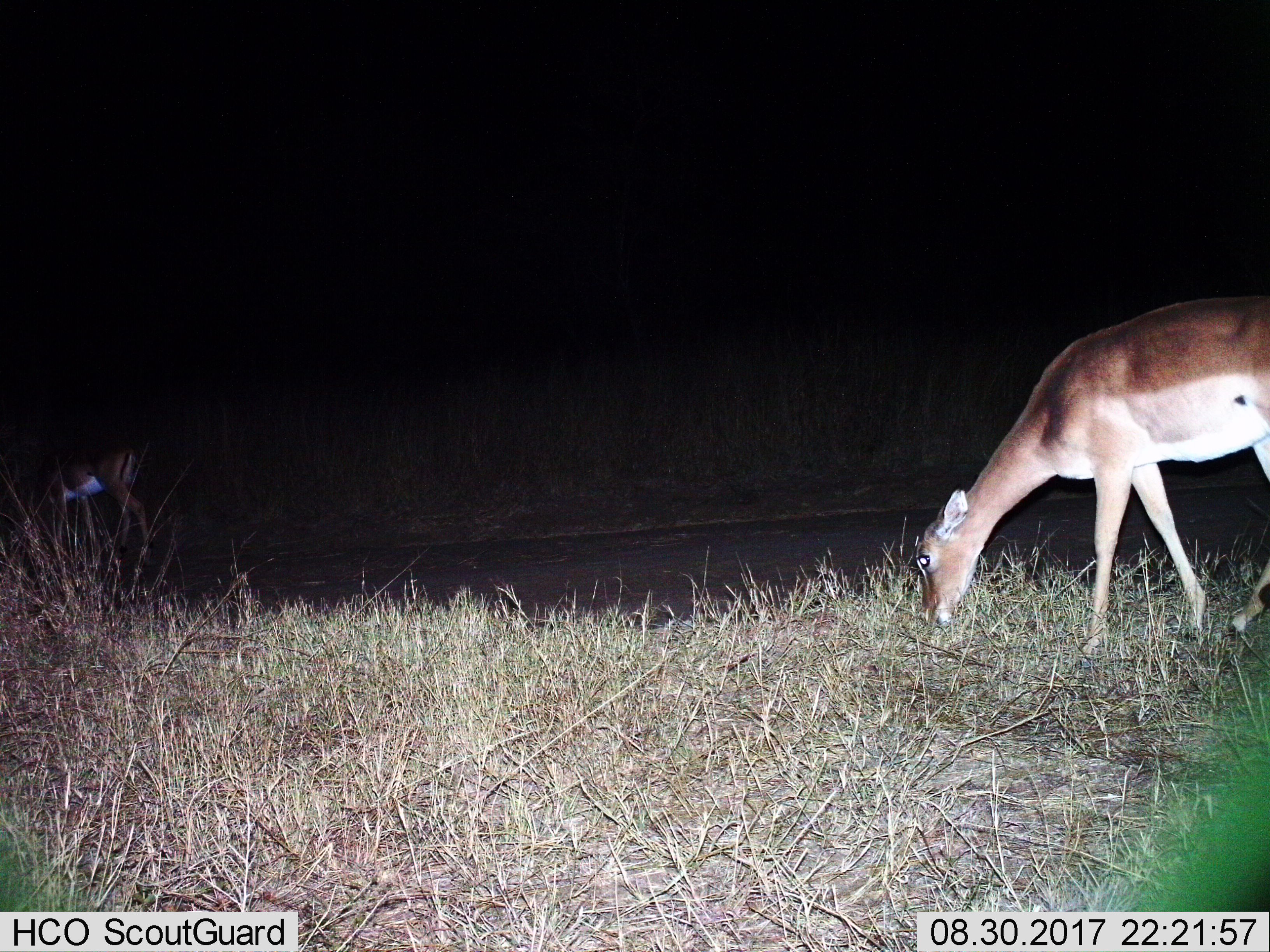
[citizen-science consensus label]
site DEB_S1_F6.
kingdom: Animalia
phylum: Chordata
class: Mammalia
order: Artiodactyla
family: Bovidae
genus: Aepyceros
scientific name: Aepyceros melampus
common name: impala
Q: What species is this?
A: Impala (Aepyceros melampus).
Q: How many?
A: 2.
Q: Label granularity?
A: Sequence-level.